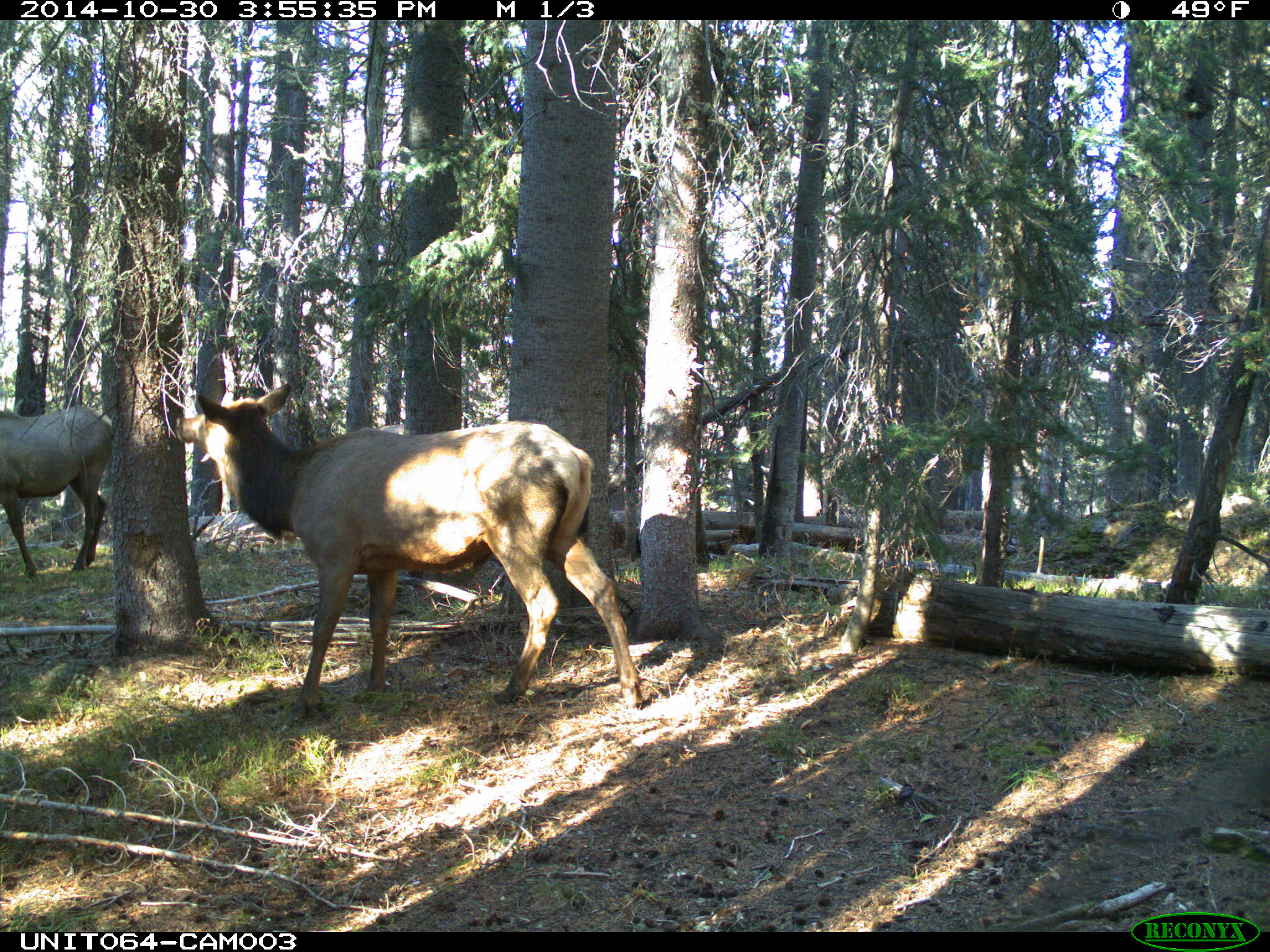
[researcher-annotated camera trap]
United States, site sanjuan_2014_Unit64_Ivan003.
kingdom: Animalia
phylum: Chordata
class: Mammalia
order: Artiodactyla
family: Cervidae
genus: Cervus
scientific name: Cervus elaphus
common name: red deer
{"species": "Cervus elaphus (red deer)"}